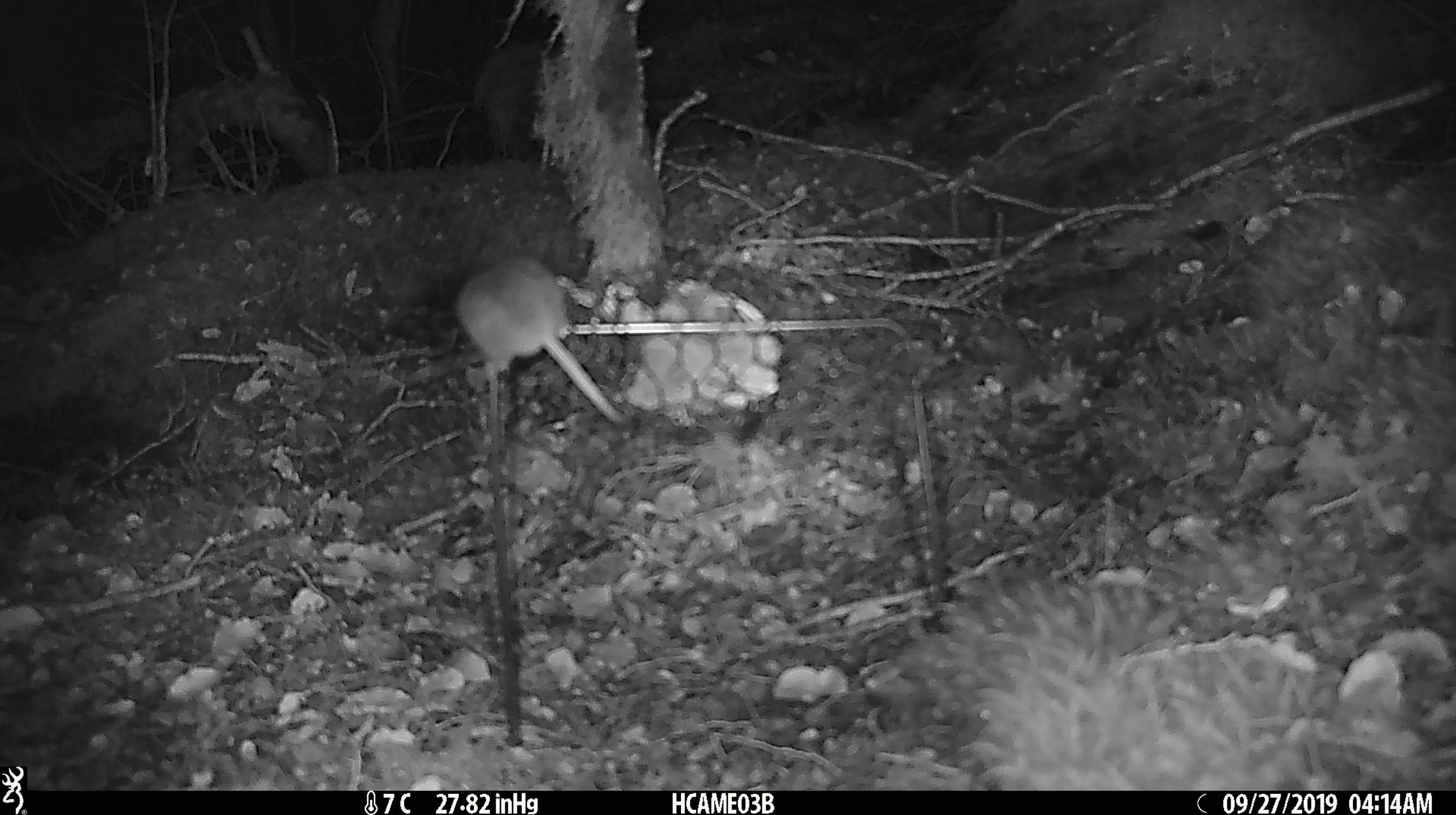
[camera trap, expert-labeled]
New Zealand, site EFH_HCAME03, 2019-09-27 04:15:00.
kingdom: Animalia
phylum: Chordata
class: Mammalia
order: Rodentia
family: Muridae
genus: Mus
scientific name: Mus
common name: mouse